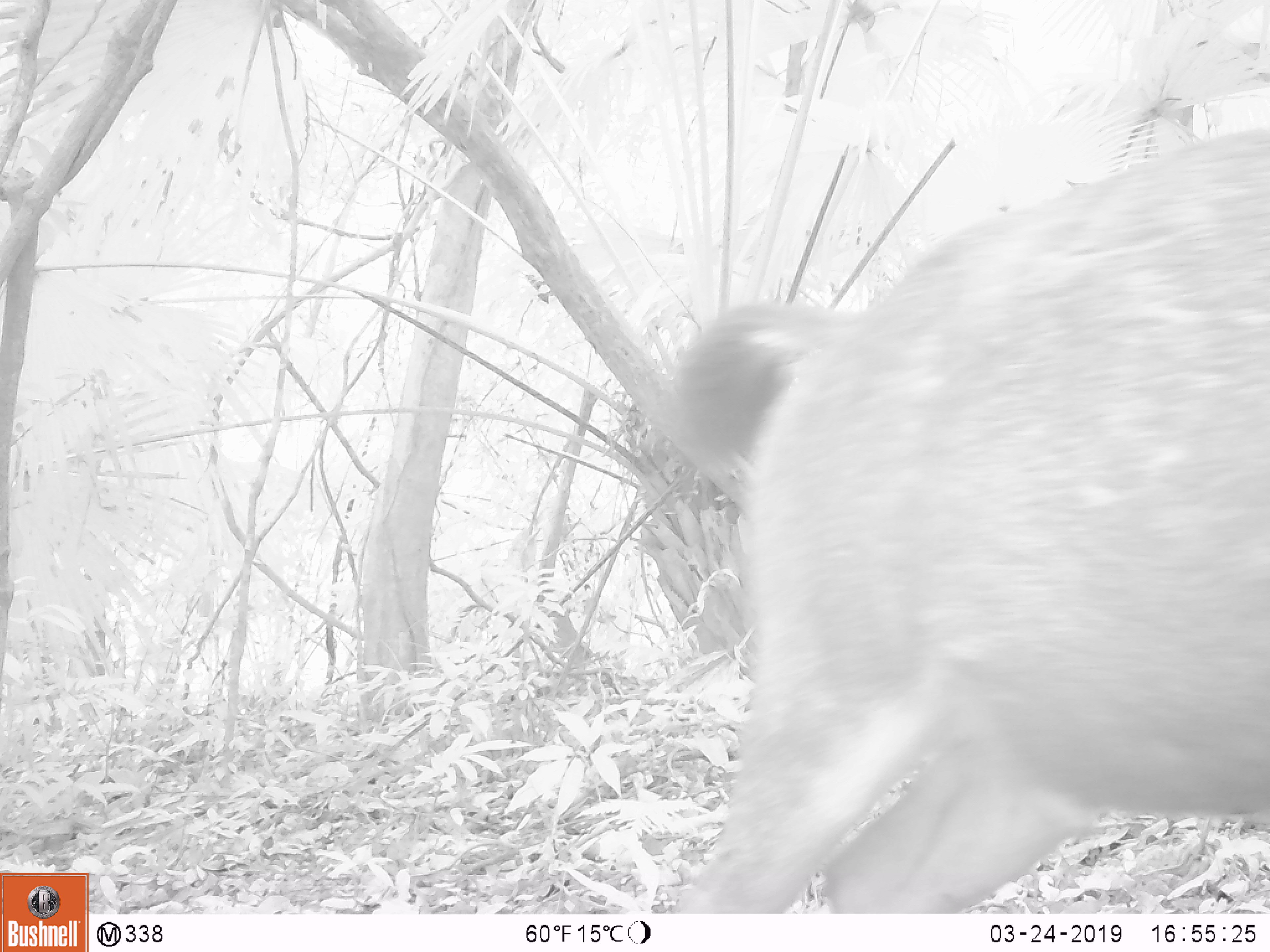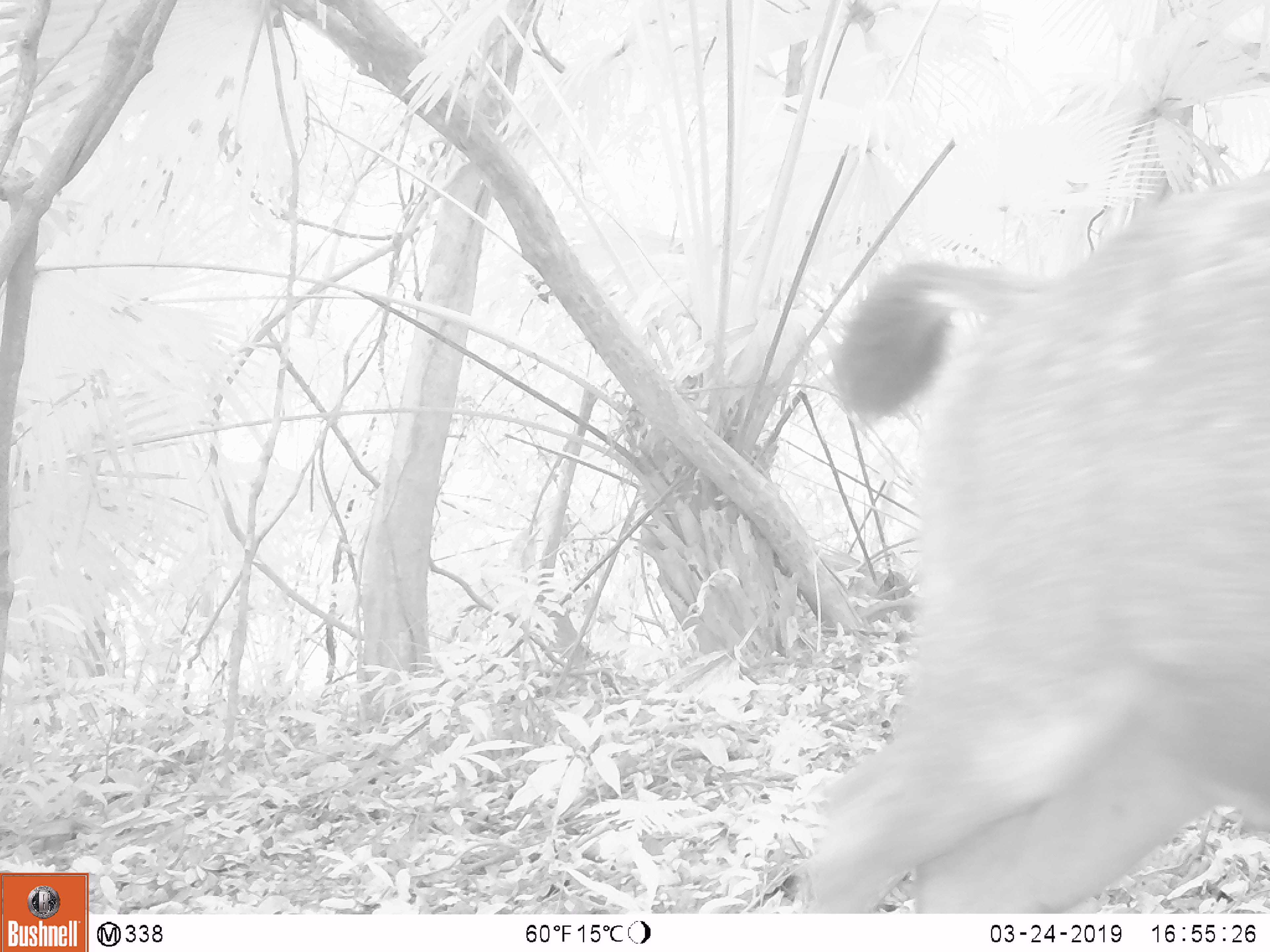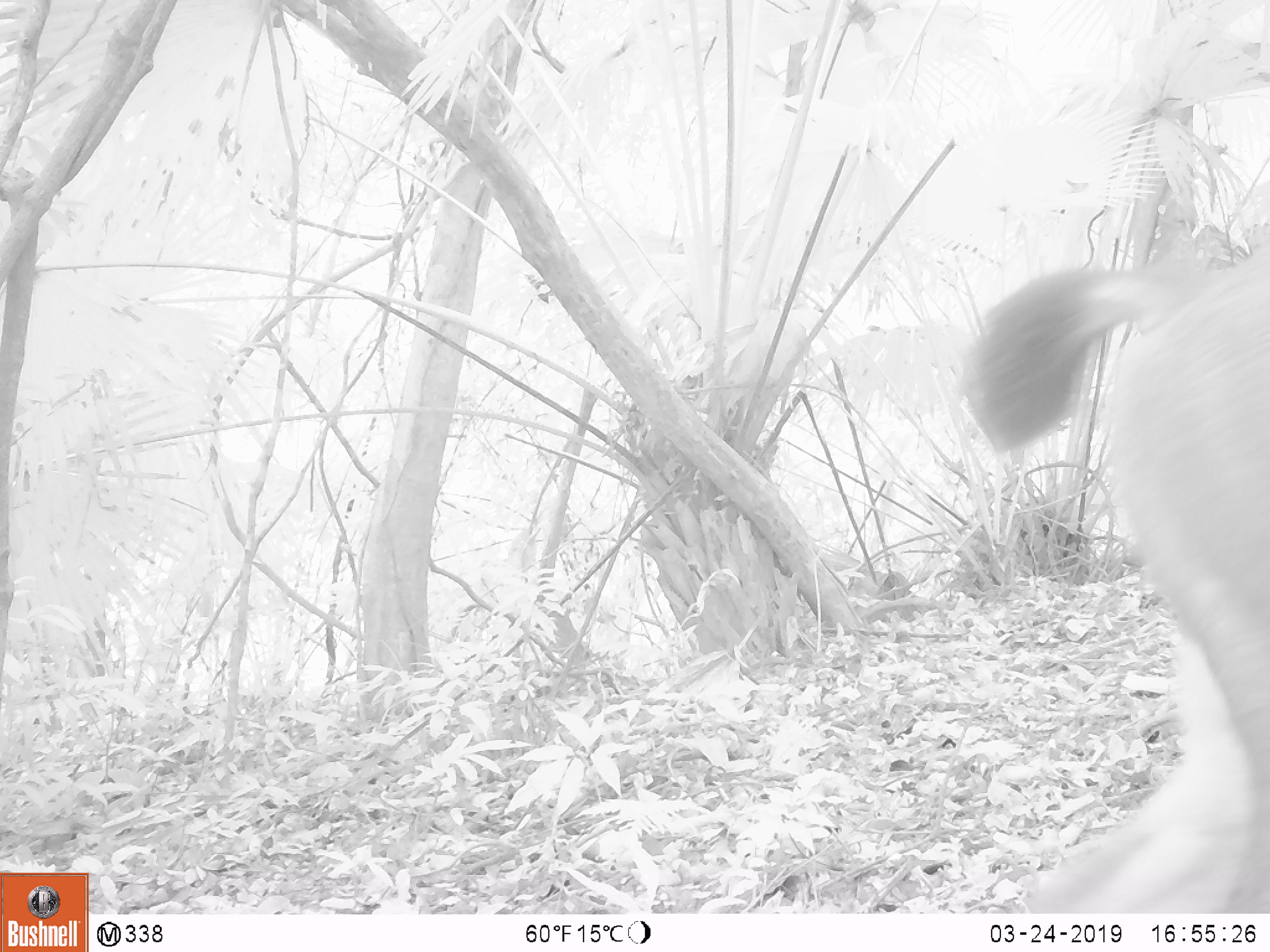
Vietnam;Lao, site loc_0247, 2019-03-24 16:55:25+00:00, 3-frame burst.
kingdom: Animalia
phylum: Chordata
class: Mammalia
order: Artiodactyla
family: Cervidae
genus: Rusa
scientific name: Rusa unicolor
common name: sambar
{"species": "sambar (Rusa unicolor)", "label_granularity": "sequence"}